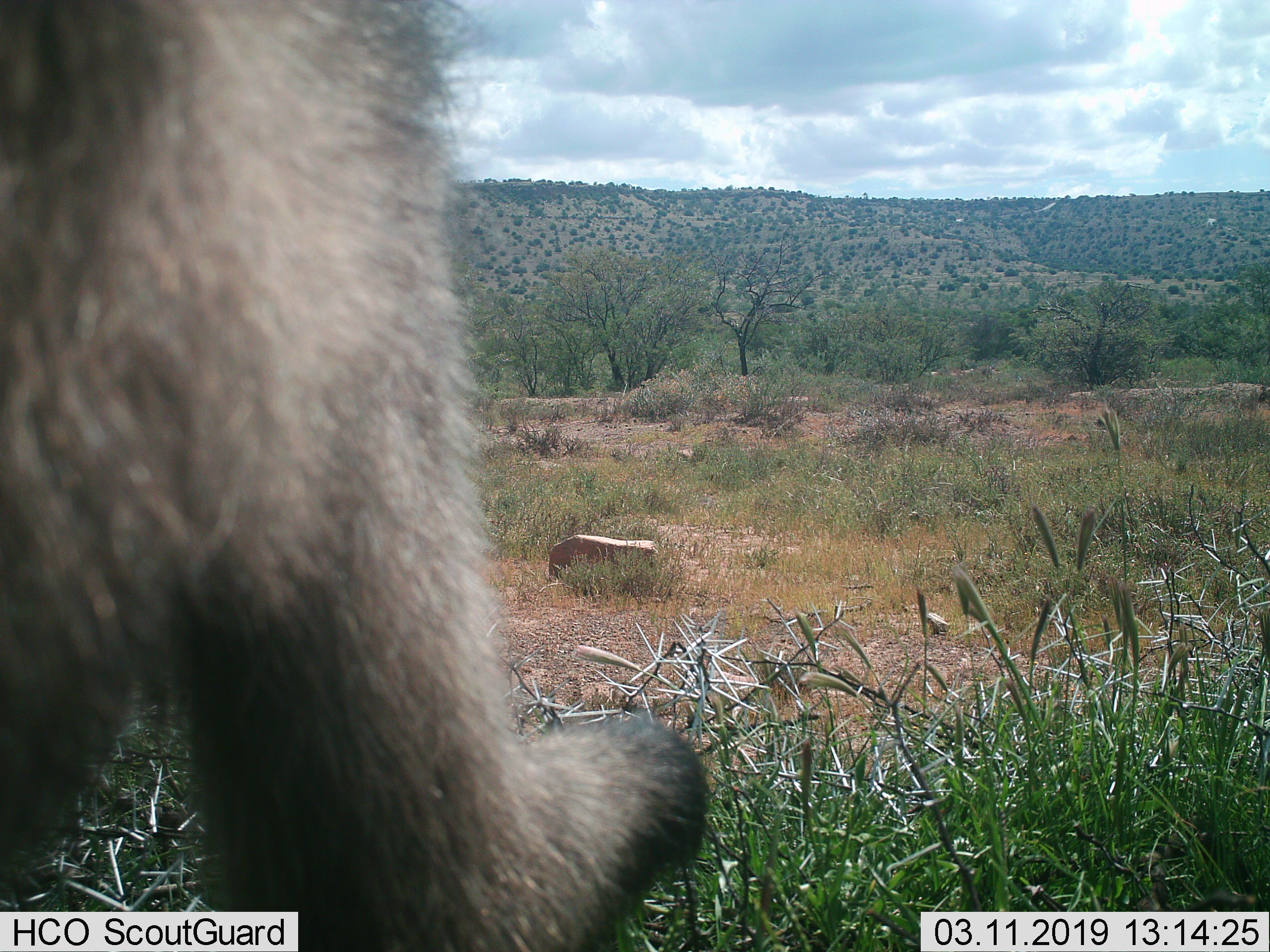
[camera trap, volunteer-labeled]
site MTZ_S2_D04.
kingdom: Animalia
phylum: Chordata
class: Mammalia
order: Primates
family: Cercopithecidae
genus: Papio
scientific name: Papio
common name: baboon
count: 1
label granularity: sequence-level